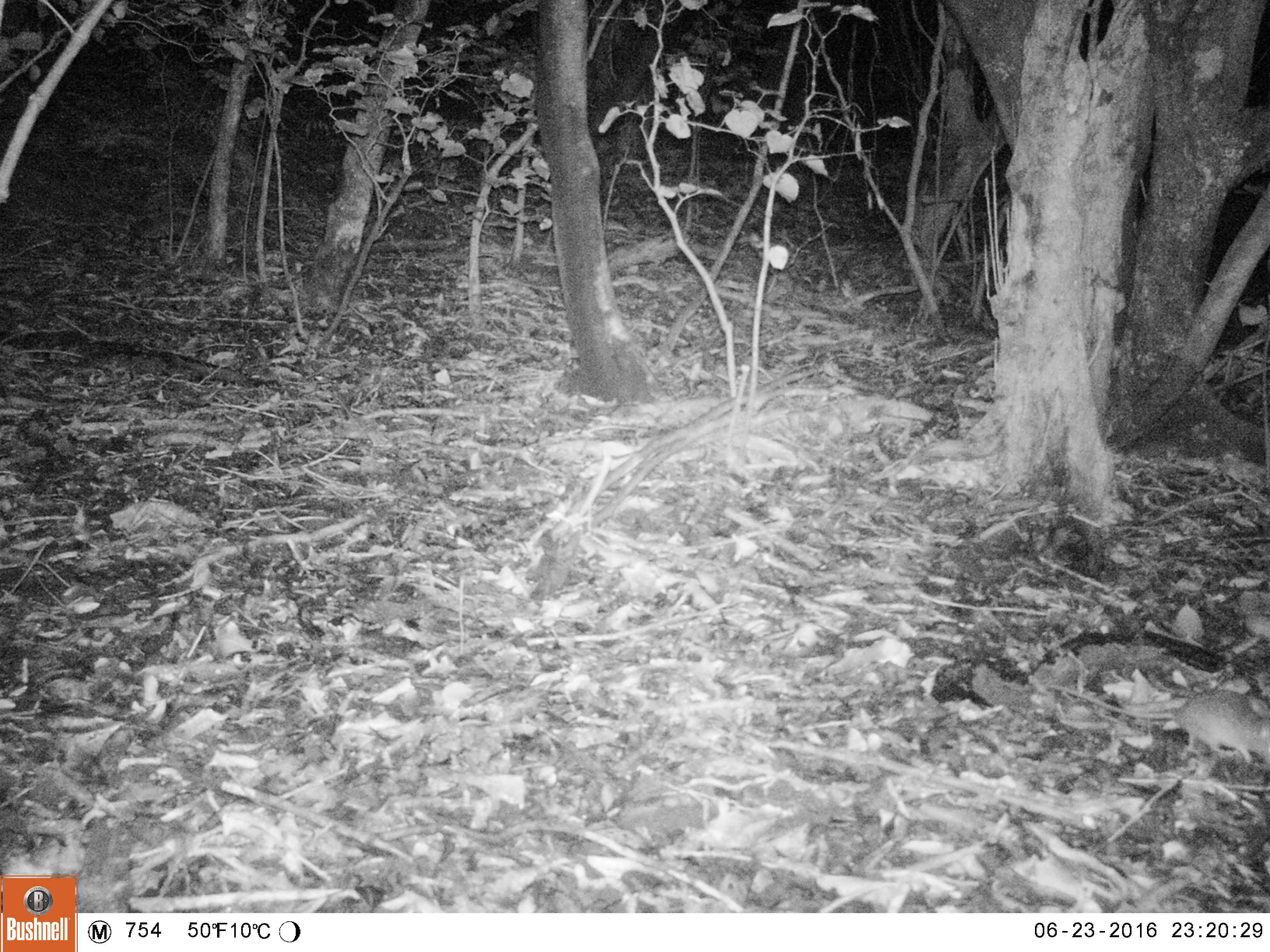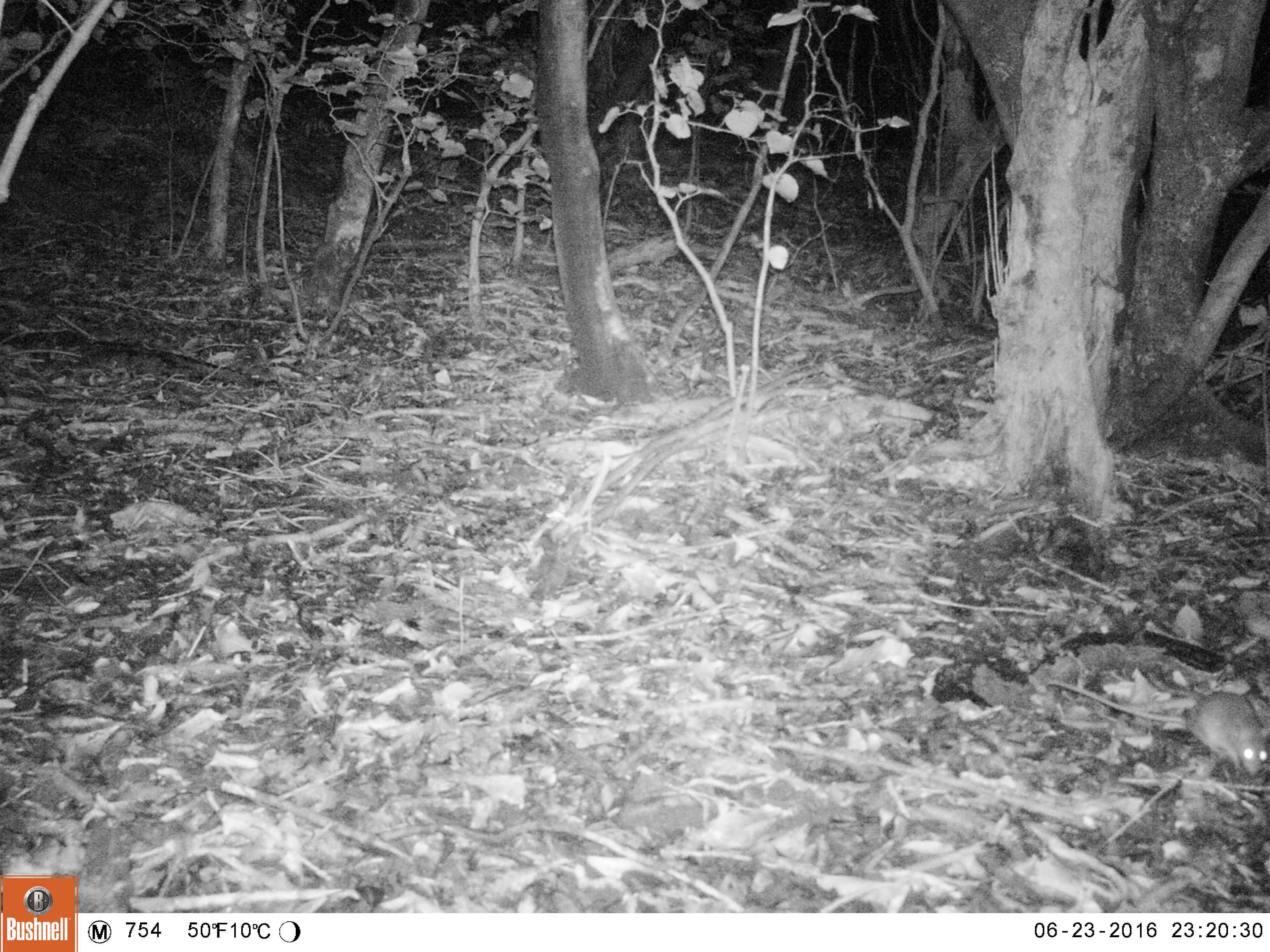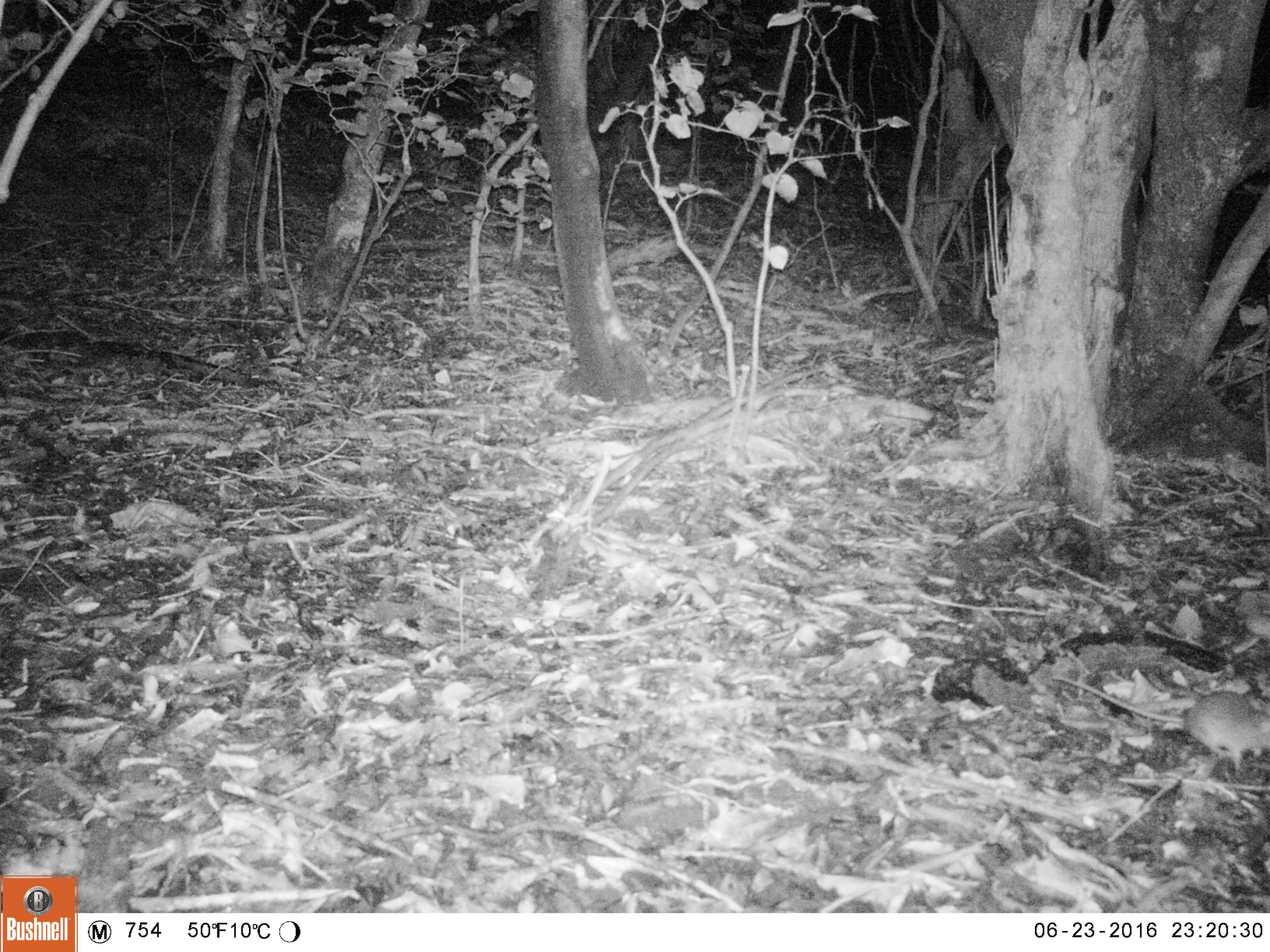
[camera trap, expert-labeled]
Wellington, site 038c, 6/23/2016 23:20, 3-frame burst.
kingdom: Animalia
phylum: Chordata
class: Mammalia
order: Rodentia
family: Muridae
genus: Rattus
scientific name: Rattus rattus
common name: ship rat